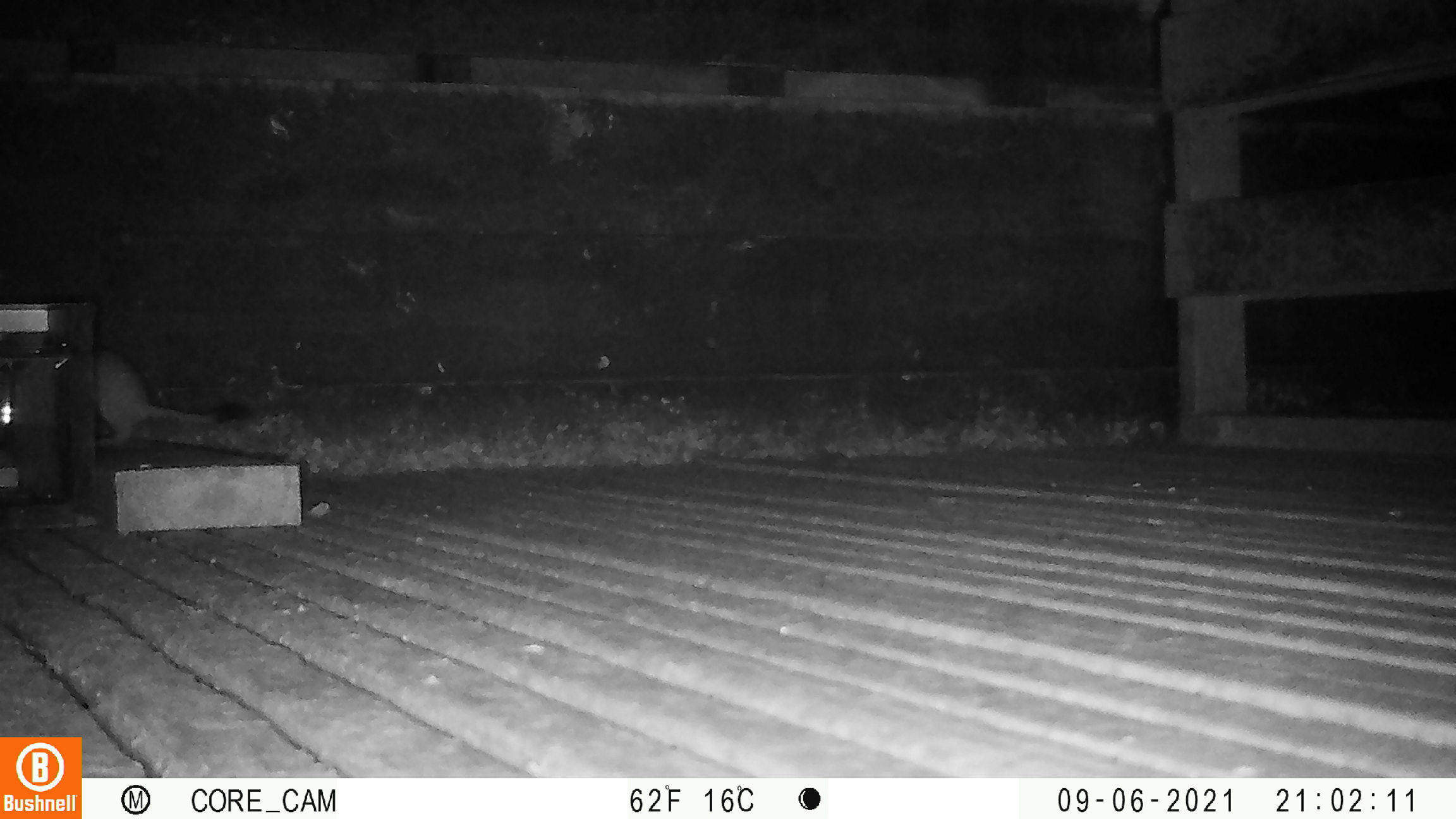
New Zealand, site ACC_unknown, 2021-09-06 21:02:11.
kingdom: Animalia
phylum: Chordata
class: Mammalia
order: Carnivora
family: Mustelidae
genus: Mustela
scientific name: Mustela erminea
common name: stoat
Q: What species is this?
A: Stoat (Mustela erminea).